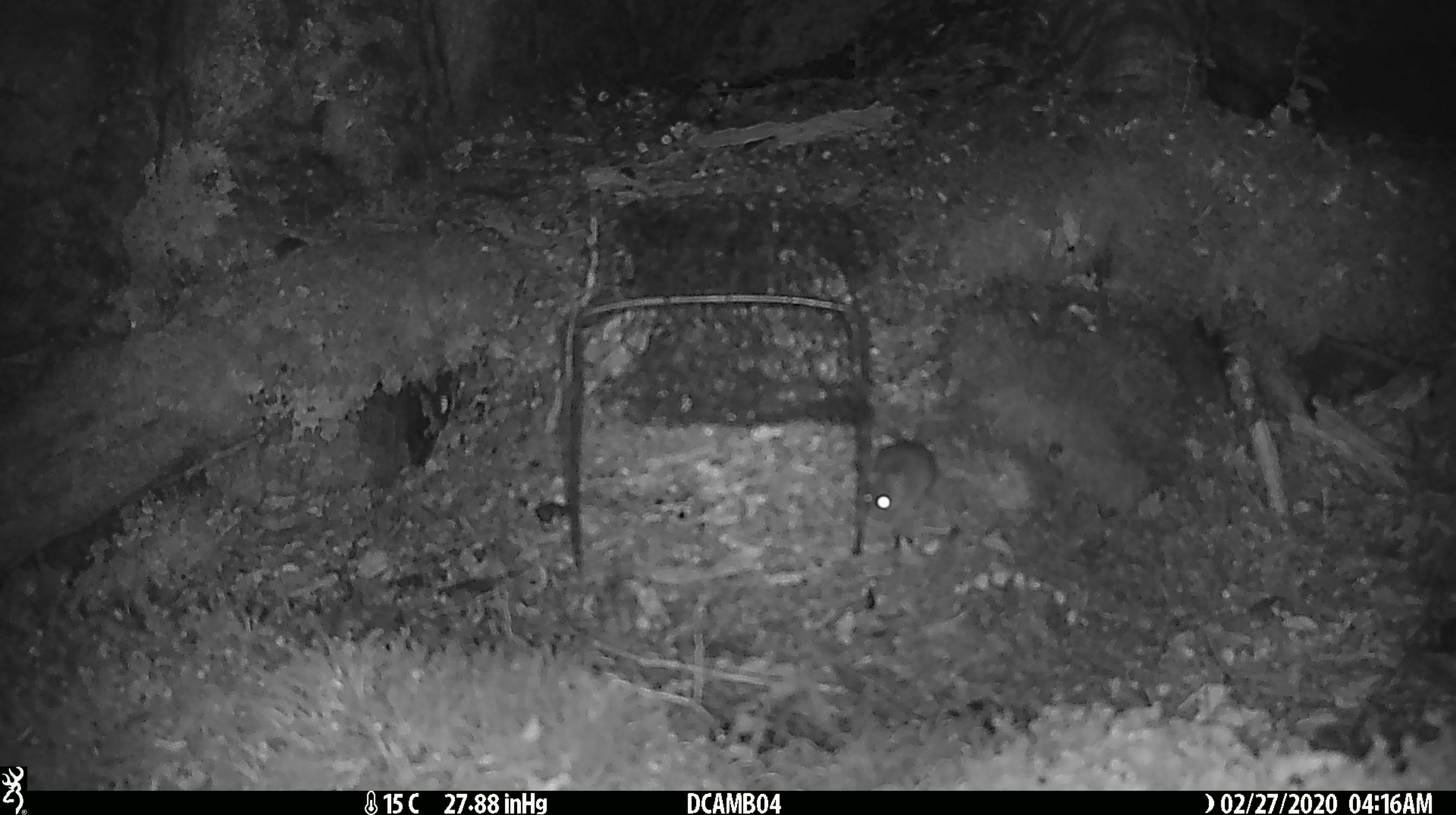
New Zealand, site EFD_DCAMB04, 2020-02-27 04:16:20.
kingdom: Animalia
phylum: Chordata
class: Mammalia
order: Rodentia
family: Muridae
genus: Mus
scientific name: Mus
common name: mouse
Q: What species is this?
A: Mouse (Mus).